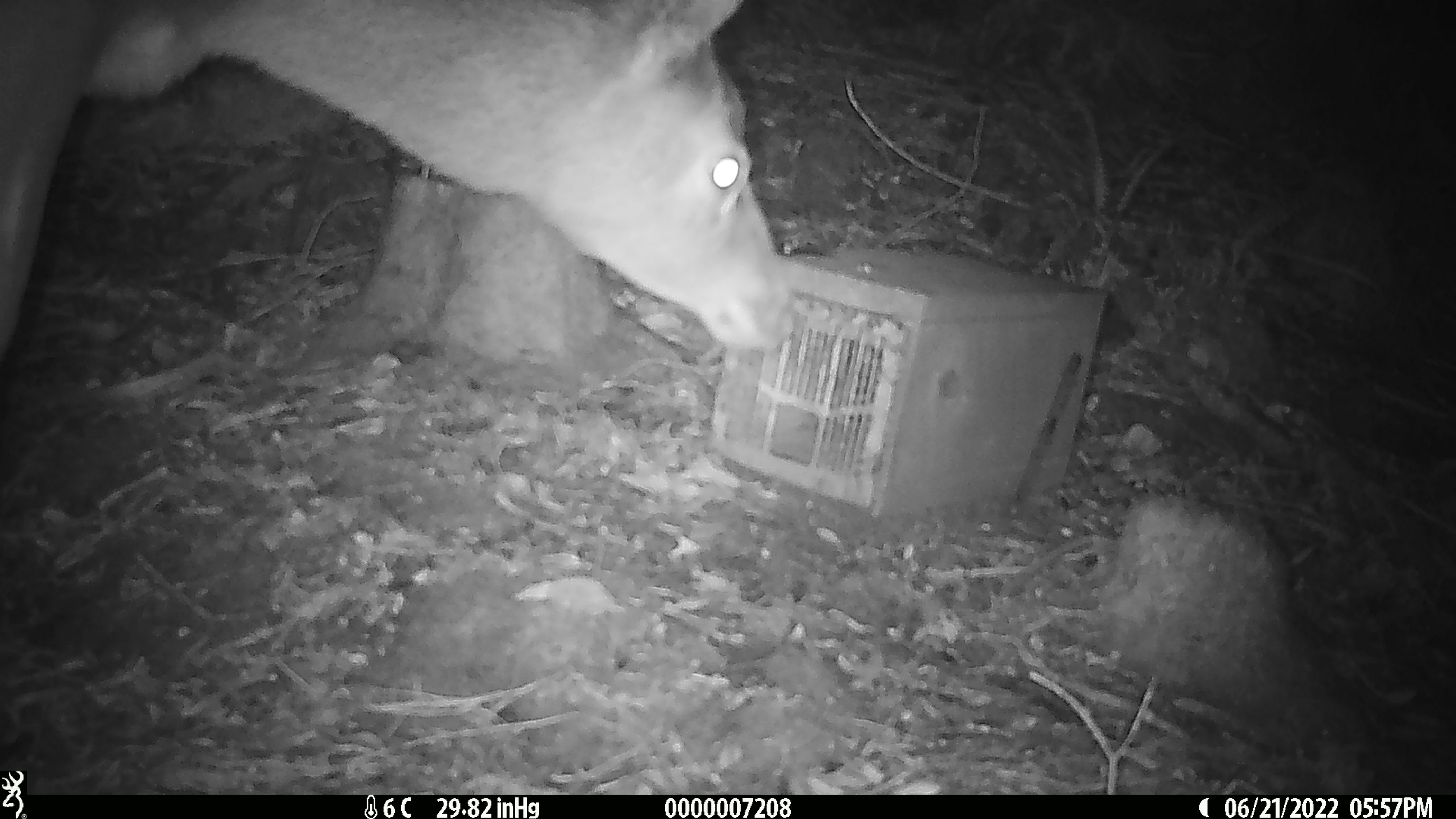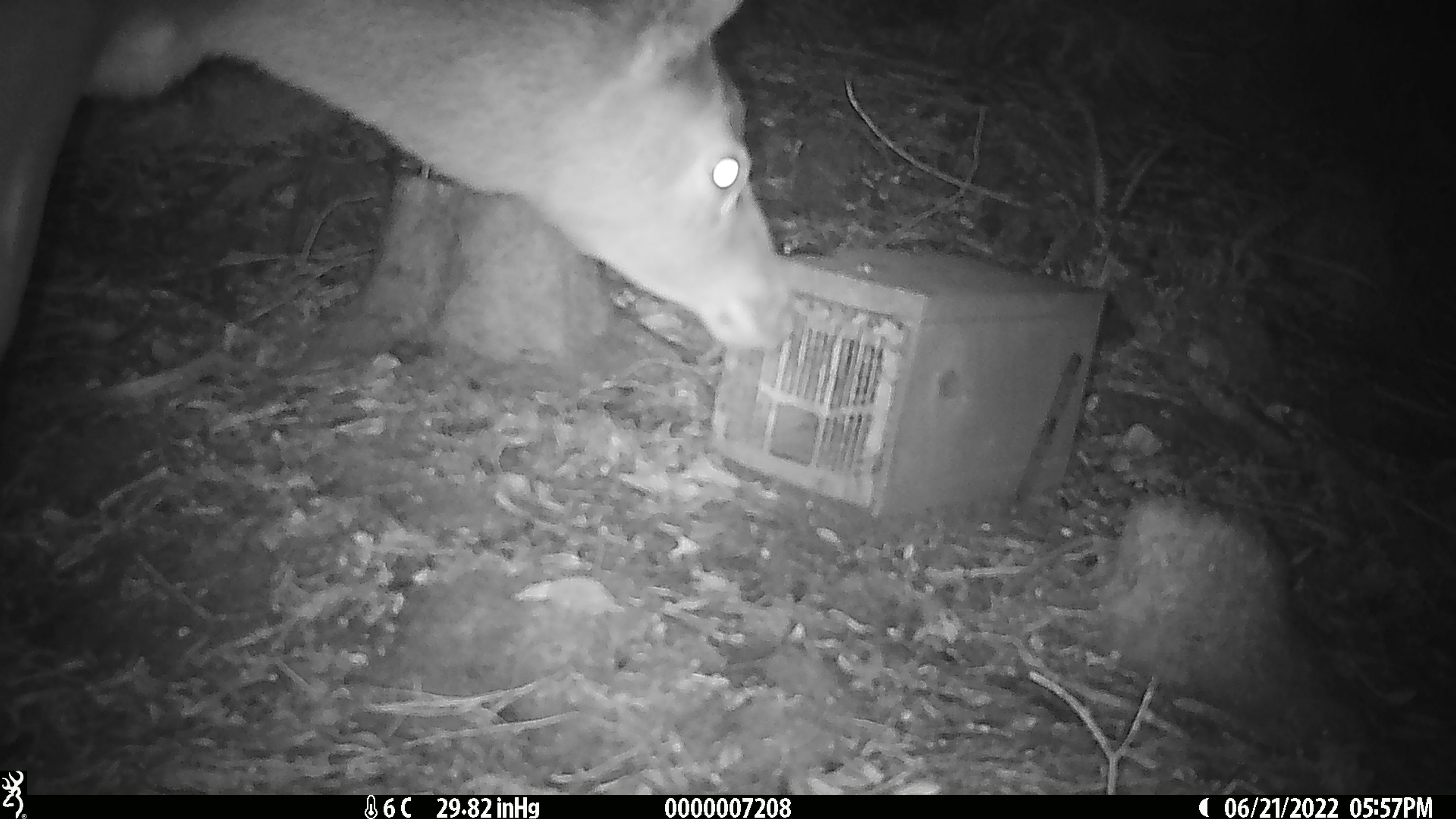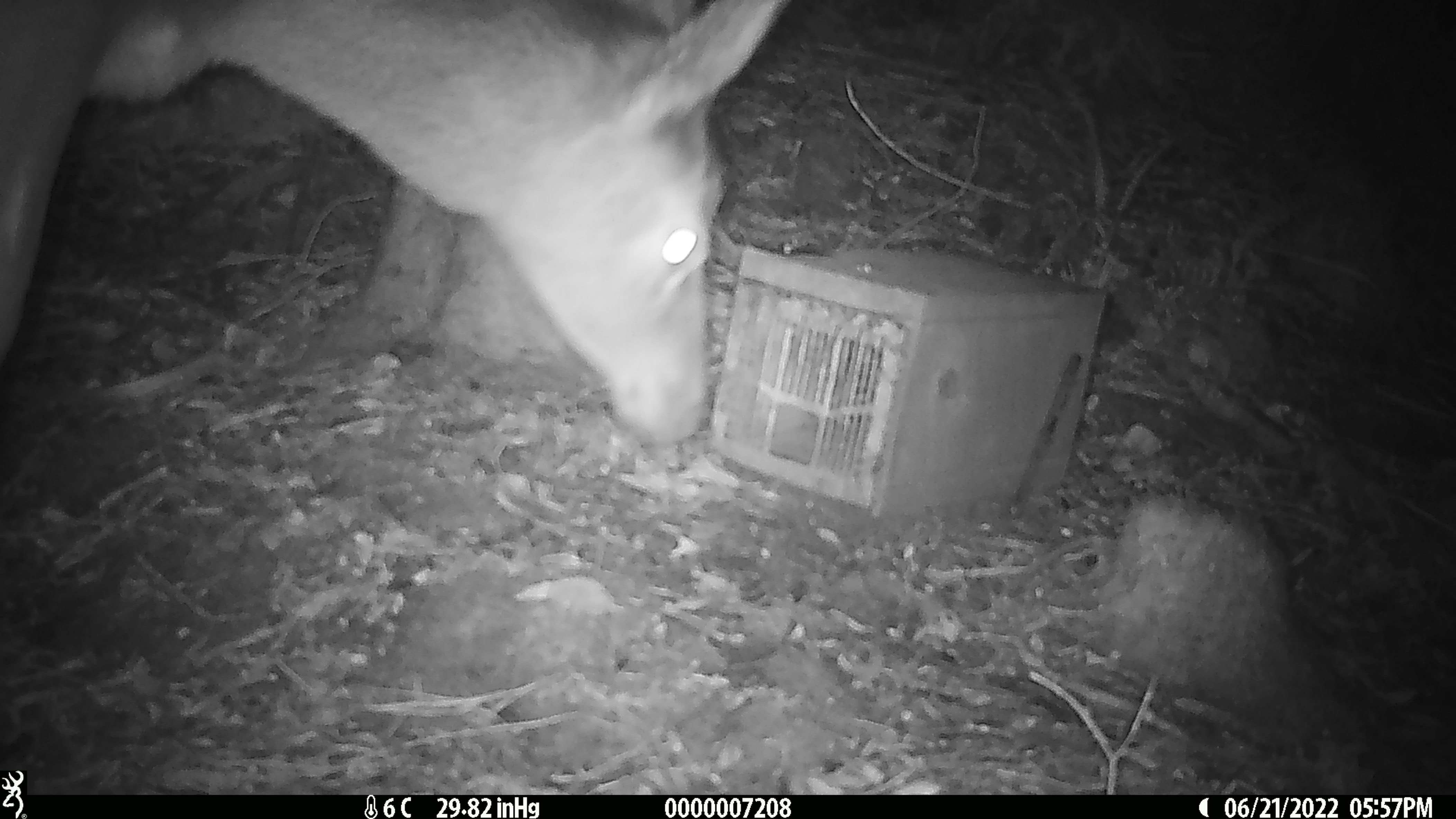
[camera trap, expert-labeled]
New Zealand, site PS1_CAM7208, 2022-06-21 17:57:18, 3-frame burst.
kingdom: Animalia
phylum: Chordata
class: Mammalia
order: Artiodactyla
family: Cervidae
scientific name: Cervidae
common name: deer